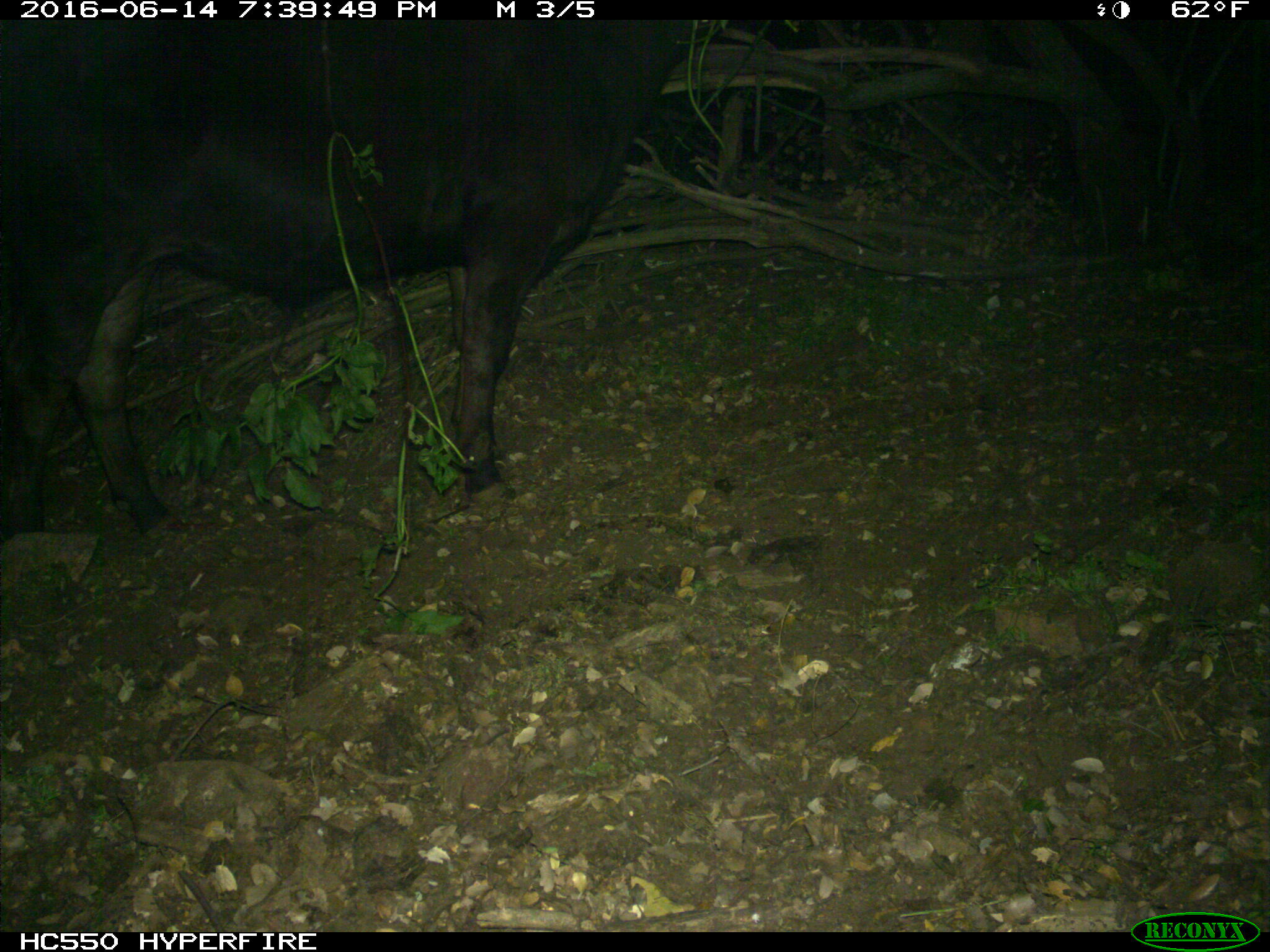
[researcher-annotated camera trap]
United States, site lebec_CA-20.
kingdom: Animalia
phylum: Chordata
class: Mammalia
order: Artiodactyla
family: Bovidae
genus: Bos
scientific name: Bos taurus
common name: domestic cow